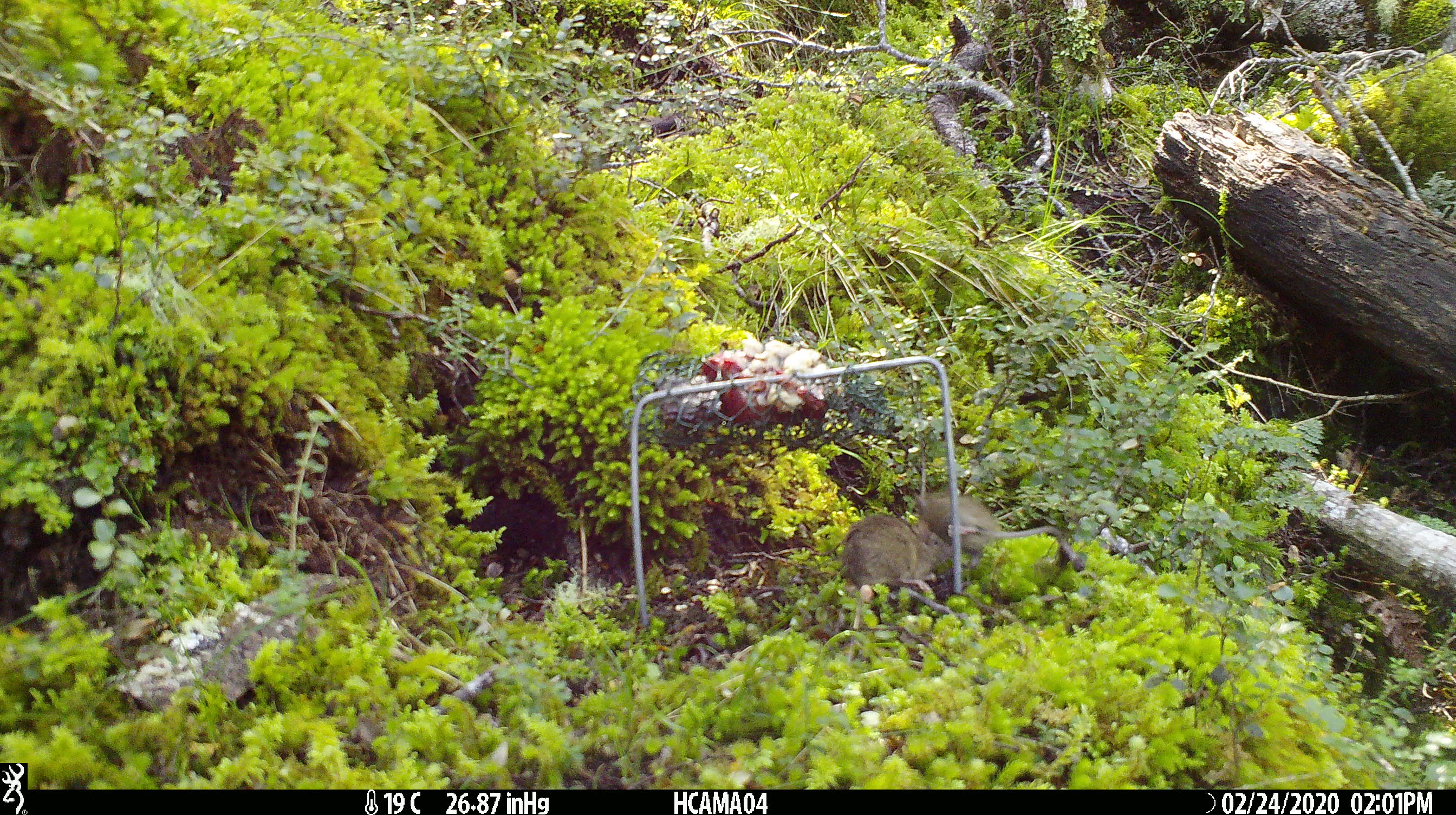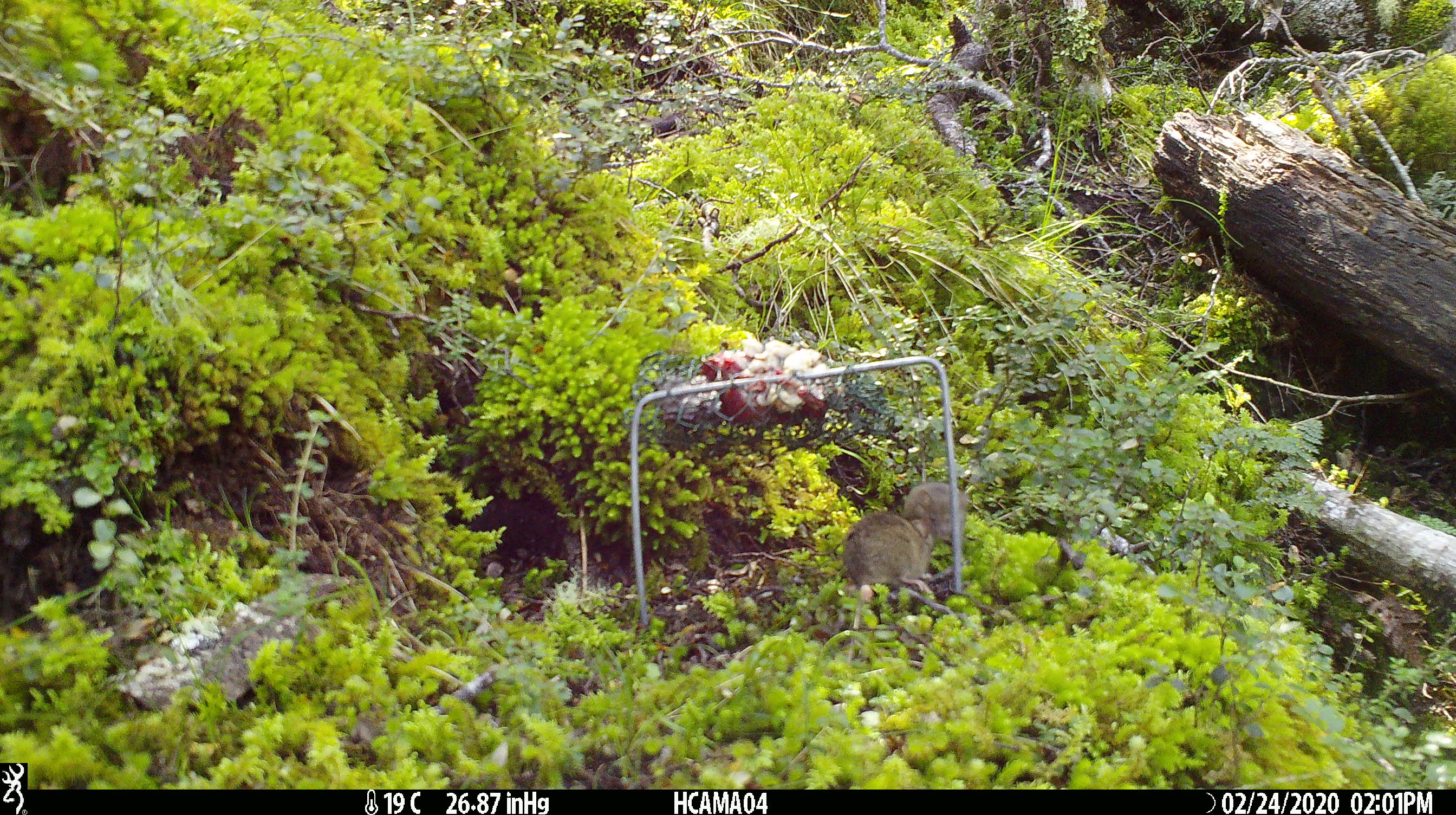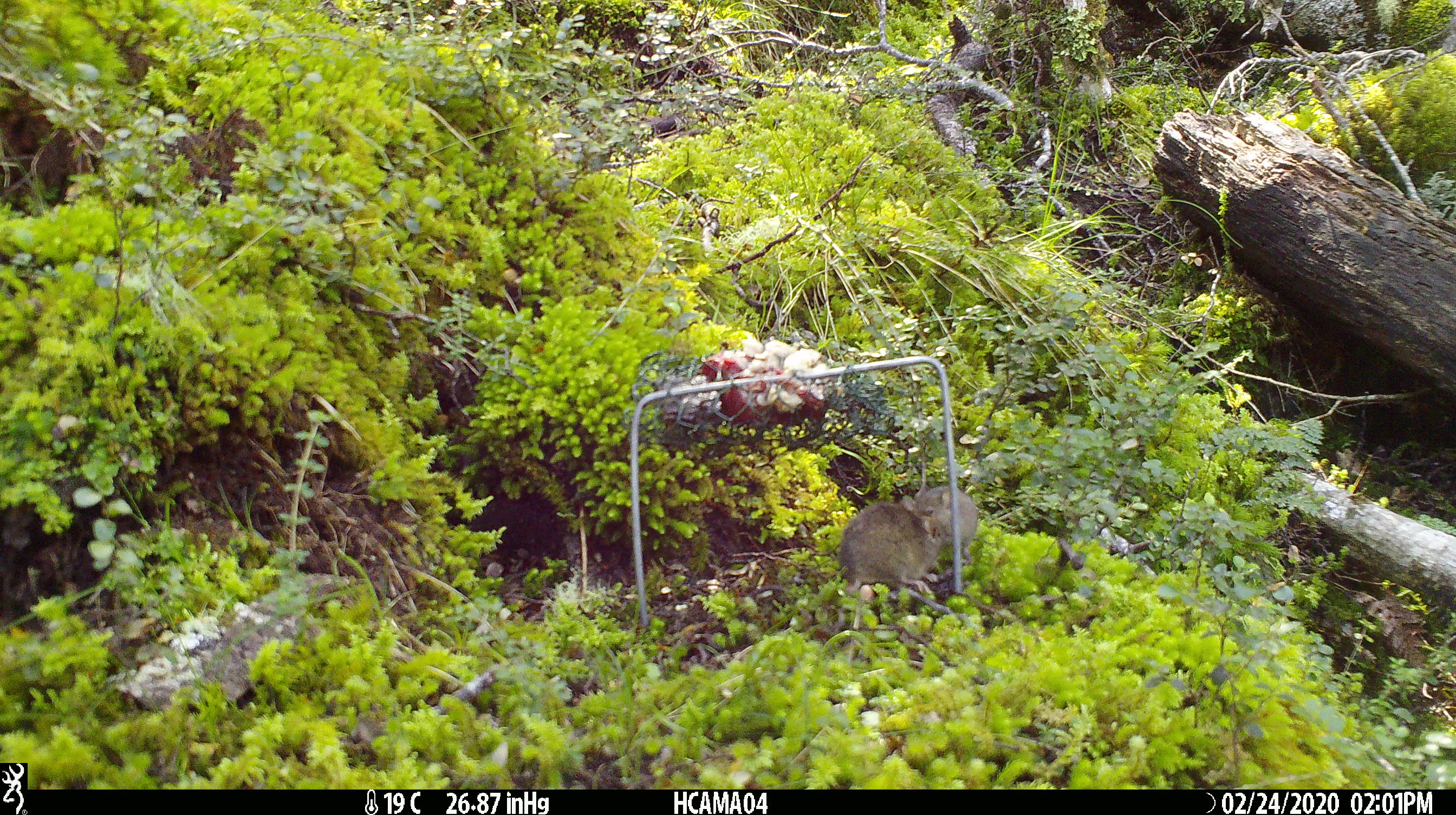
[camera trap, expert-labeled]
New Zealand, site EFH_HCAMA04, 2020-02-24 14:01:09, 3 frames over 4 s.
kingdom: Animalia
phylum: Chordata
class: Mammalia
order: Rodentia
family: Muridae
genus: Mus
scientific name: Mus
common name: mouse